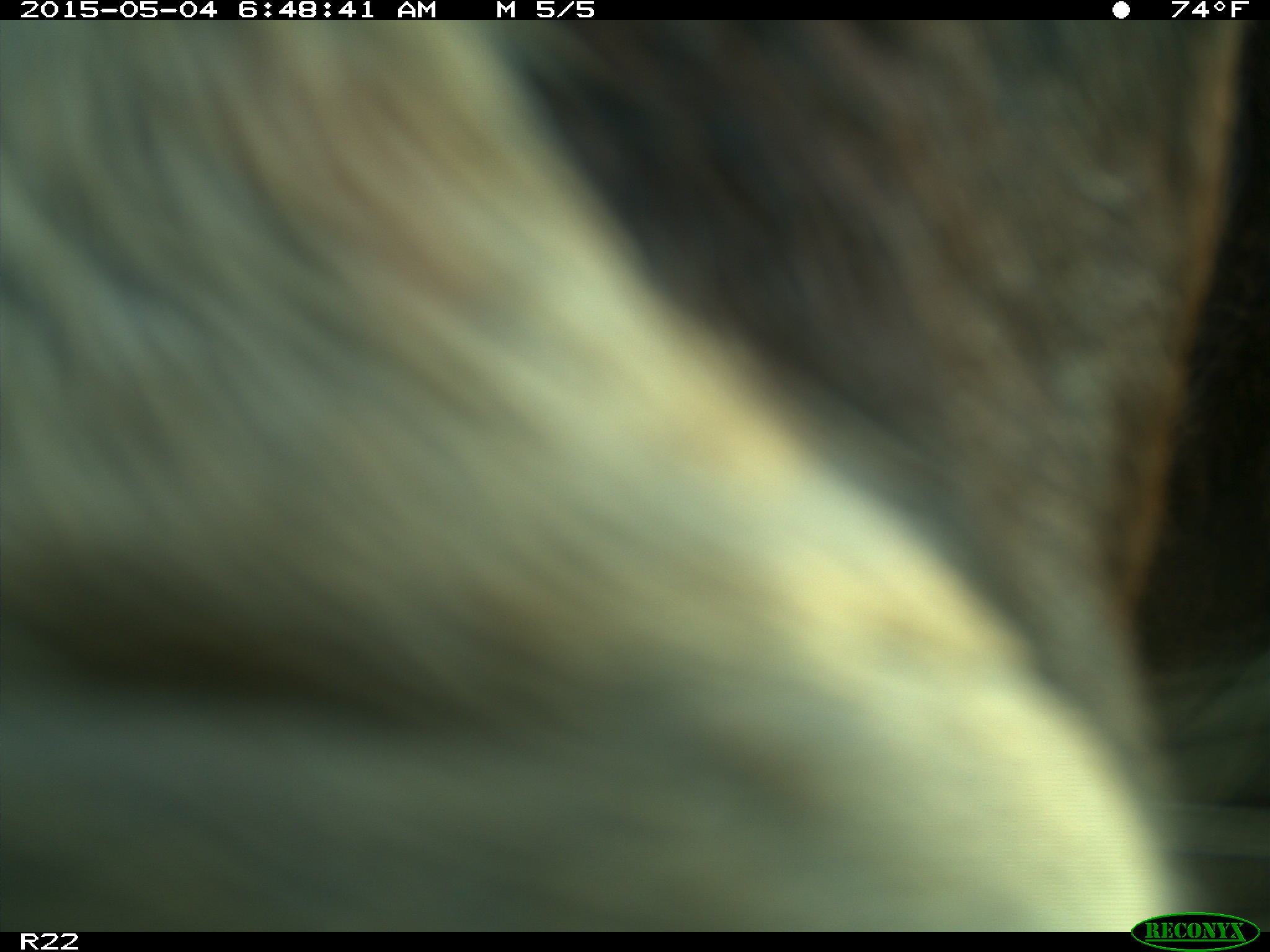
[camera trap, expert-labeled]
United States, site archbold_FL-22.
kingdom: Animalia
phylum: Chordata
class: Mammalia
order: Artiodactyla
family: Bovidae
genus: Bos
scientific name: Bos taurus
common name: domestic cow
Bos taurus (domestic cow).